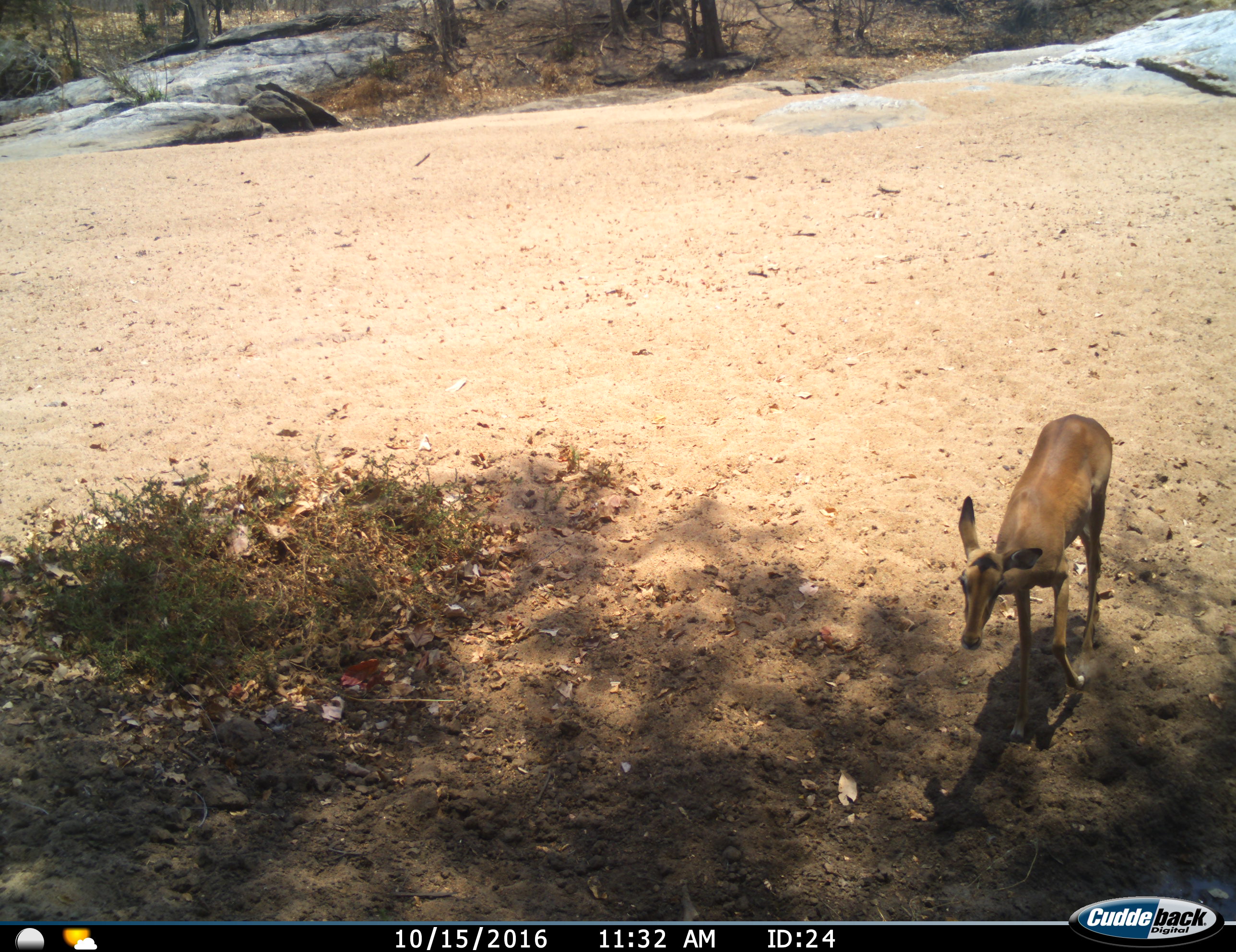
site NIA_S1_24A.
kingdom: Animalia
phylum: Chordata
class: Mammalia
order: Artiodactyla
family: Bovidae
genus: Aepyceros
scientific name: Aepyceros melampus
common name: impala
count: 1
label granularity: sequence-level